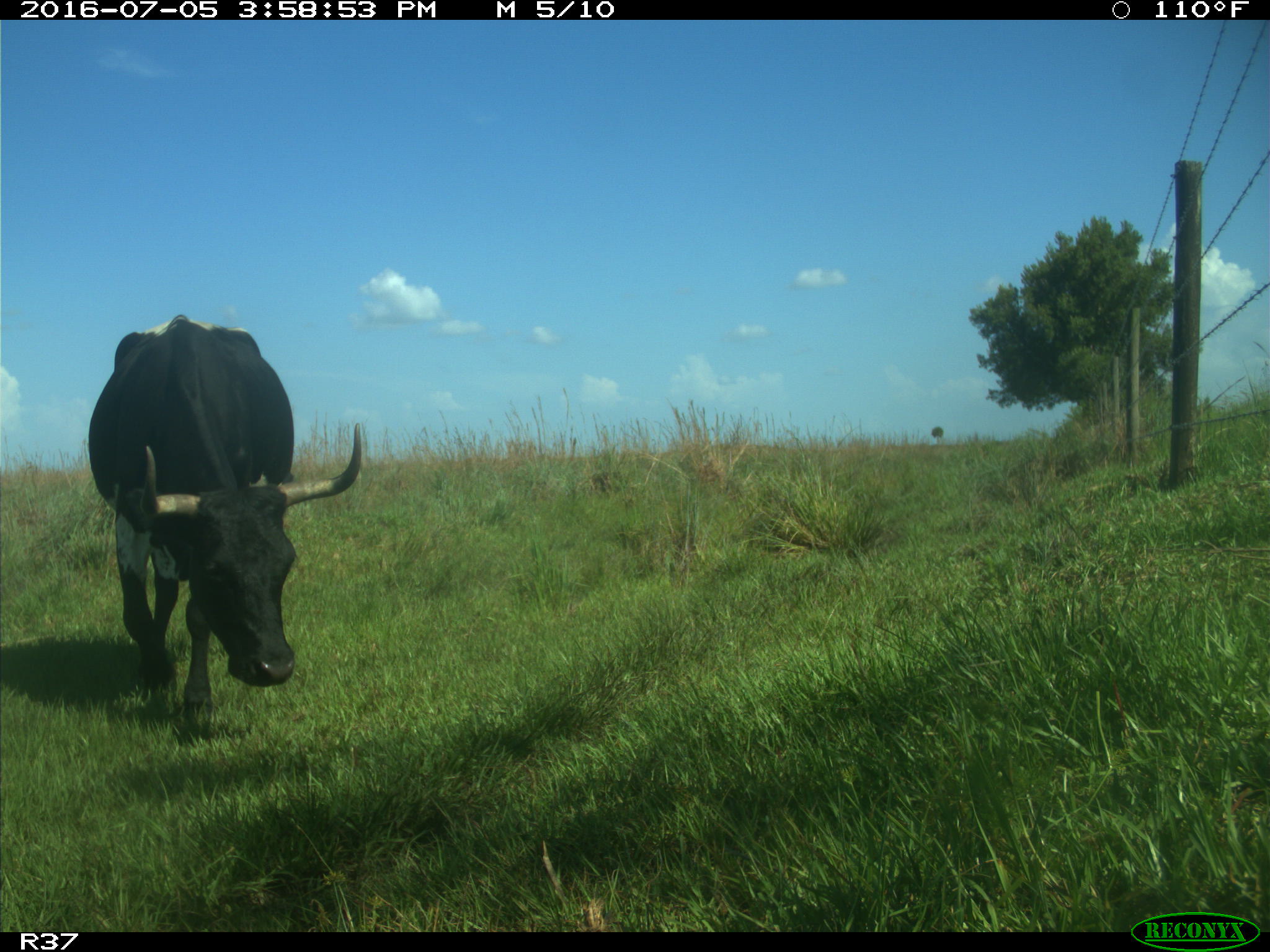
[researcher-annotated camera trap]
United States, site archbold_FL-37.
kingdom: Animalia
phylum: Chordata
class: Mammalia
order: Artiodactyla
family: Bovidae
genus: Bos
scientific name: Bos taurus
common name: domestic cow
Bos taurus (domestic cow).